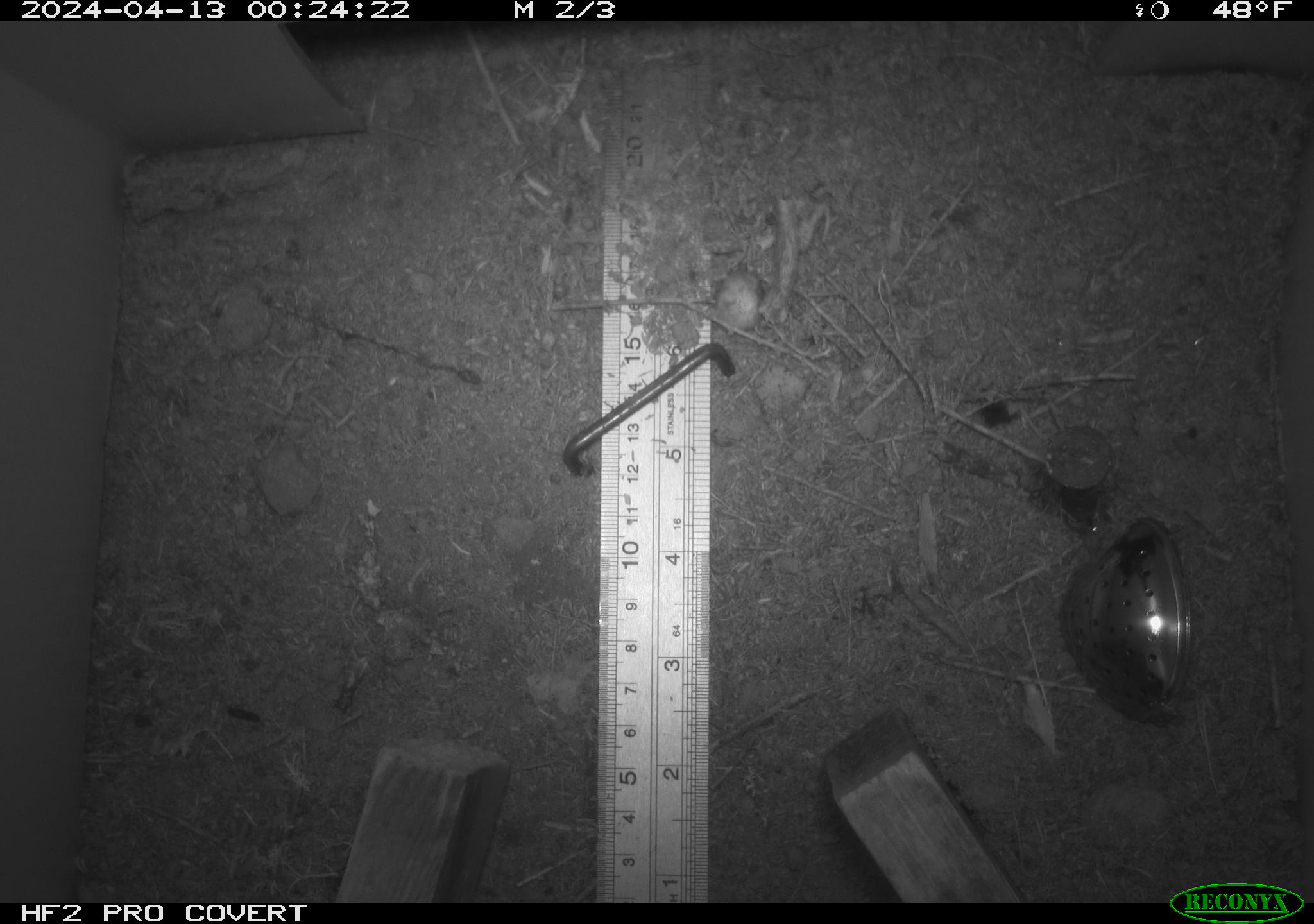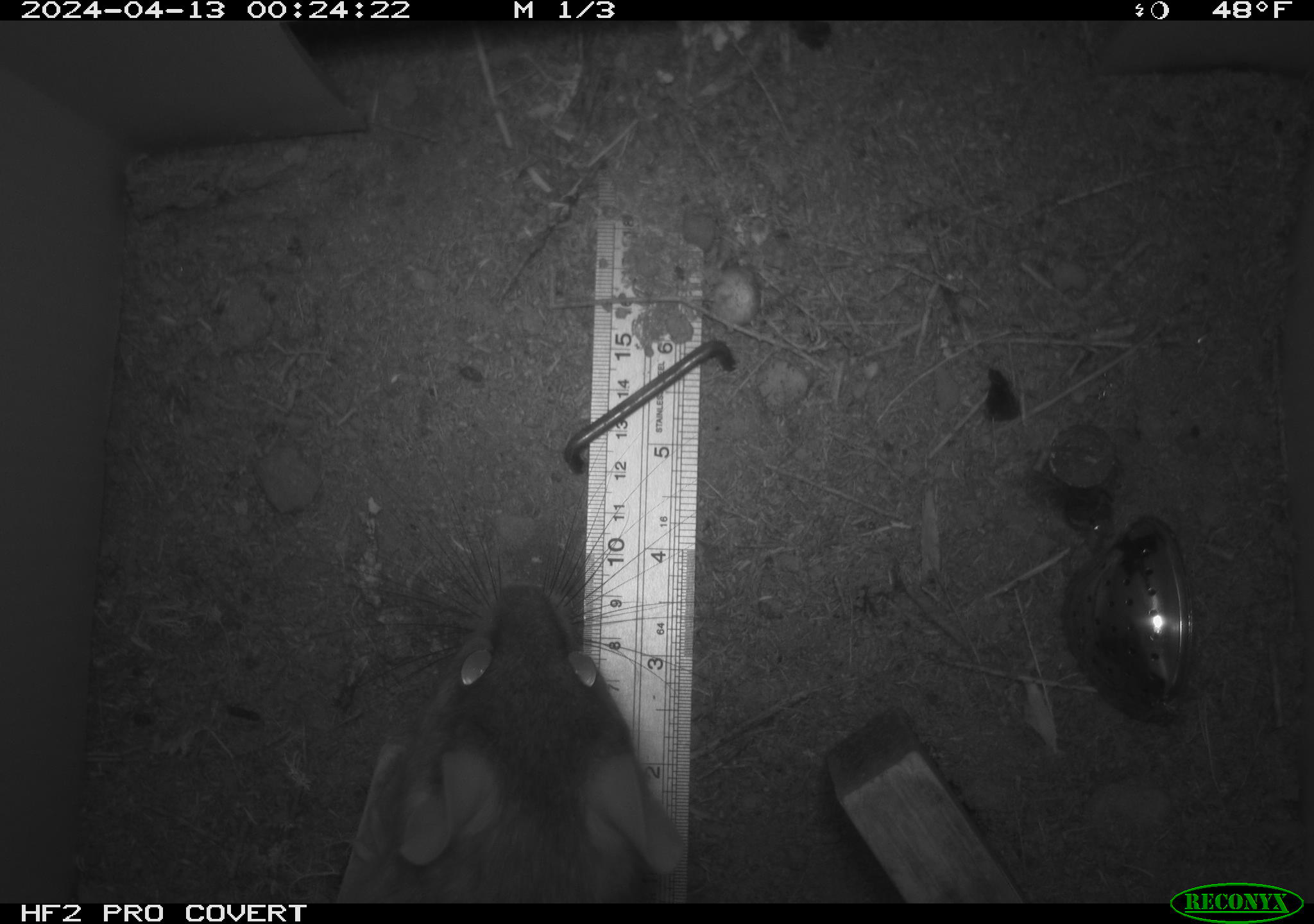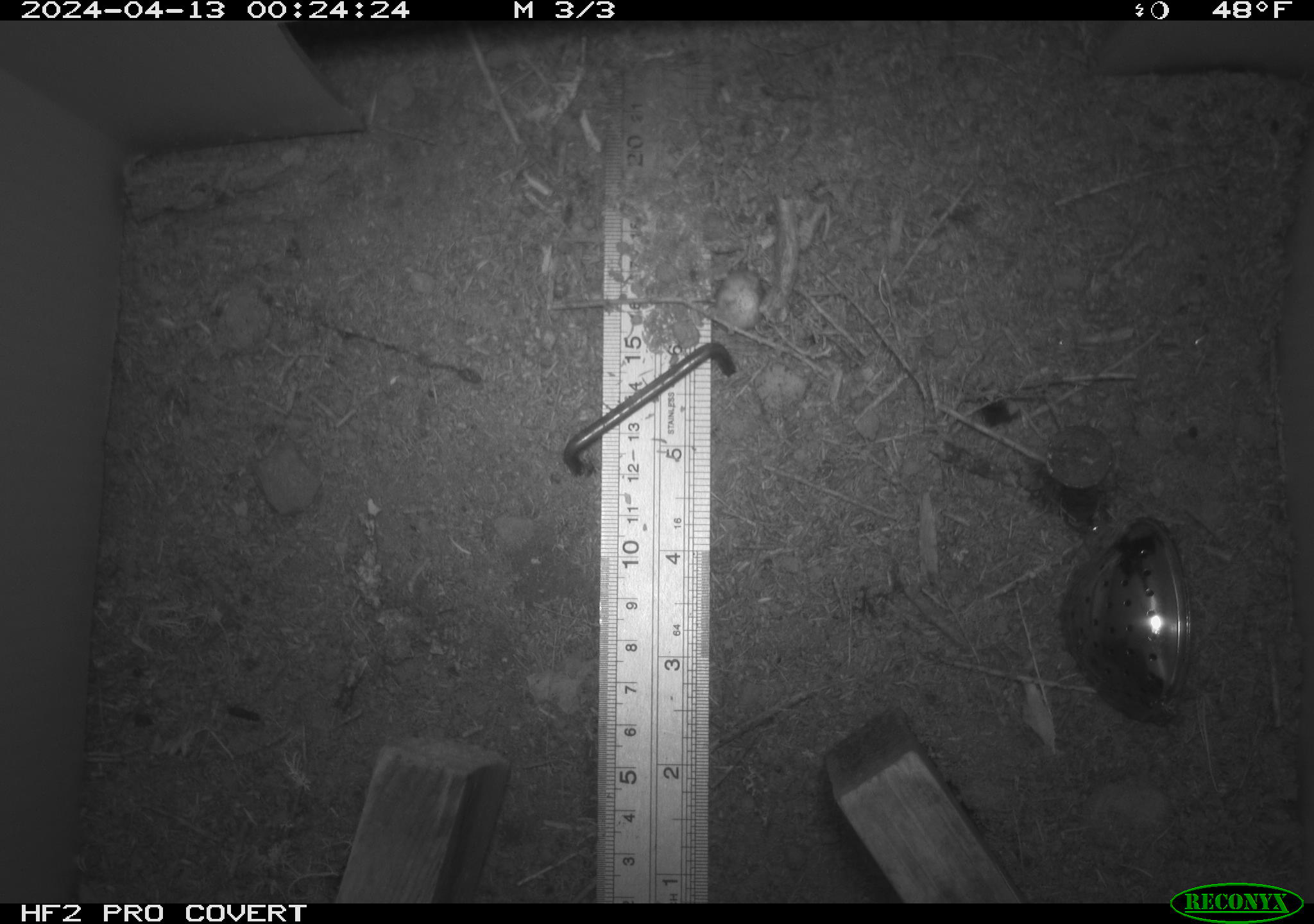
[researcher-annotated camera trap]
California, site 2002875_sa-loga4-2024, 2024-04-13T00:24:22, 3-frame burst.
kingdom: Animalia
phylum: Chordata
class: Mammalia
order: Rodentia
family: Cricetidae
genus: Neotoma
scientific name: Neotoma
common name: pack rat or woodrat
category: neotoma species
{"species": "neotoma species (pack rat or woodrat) (Neotoma)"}